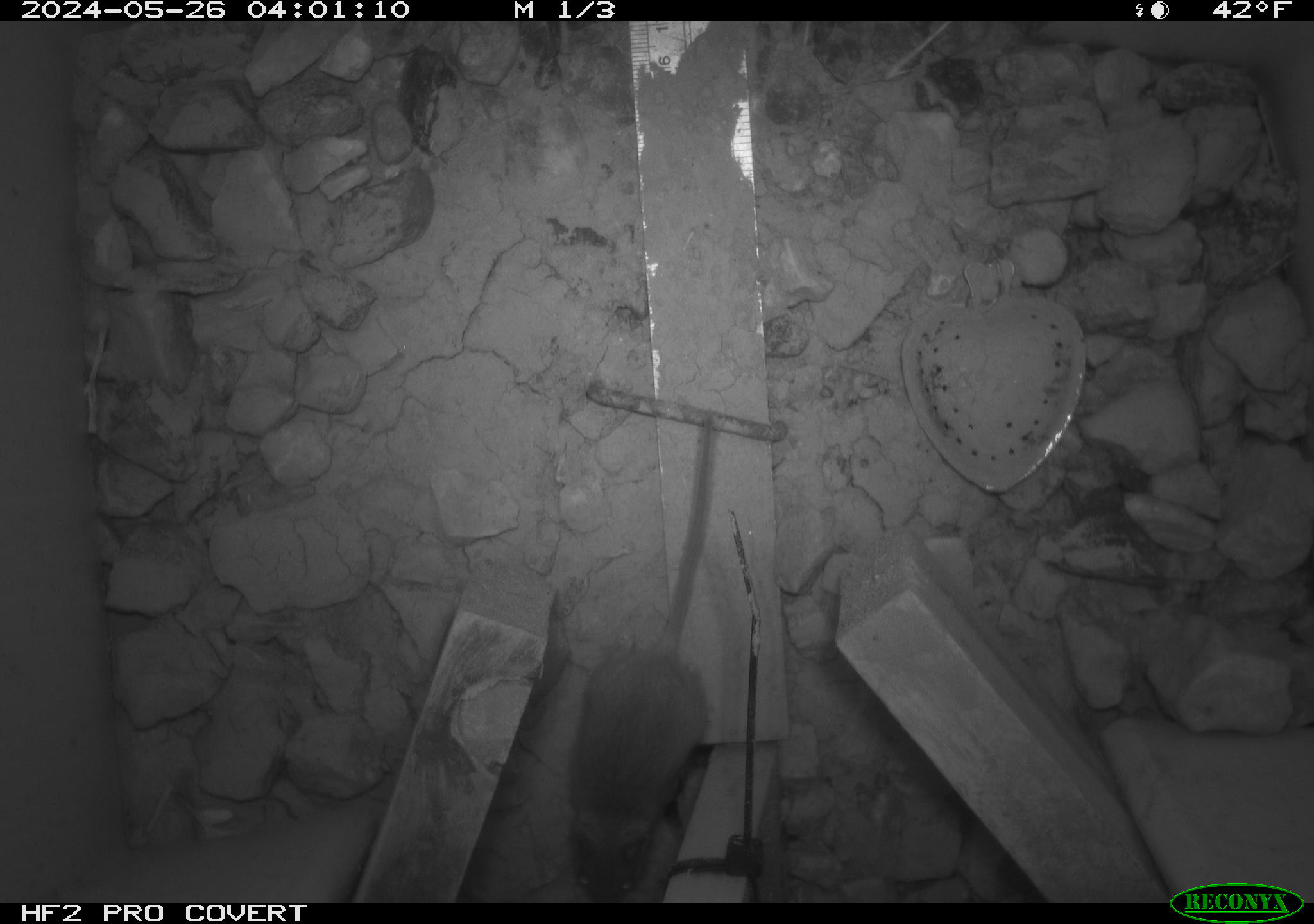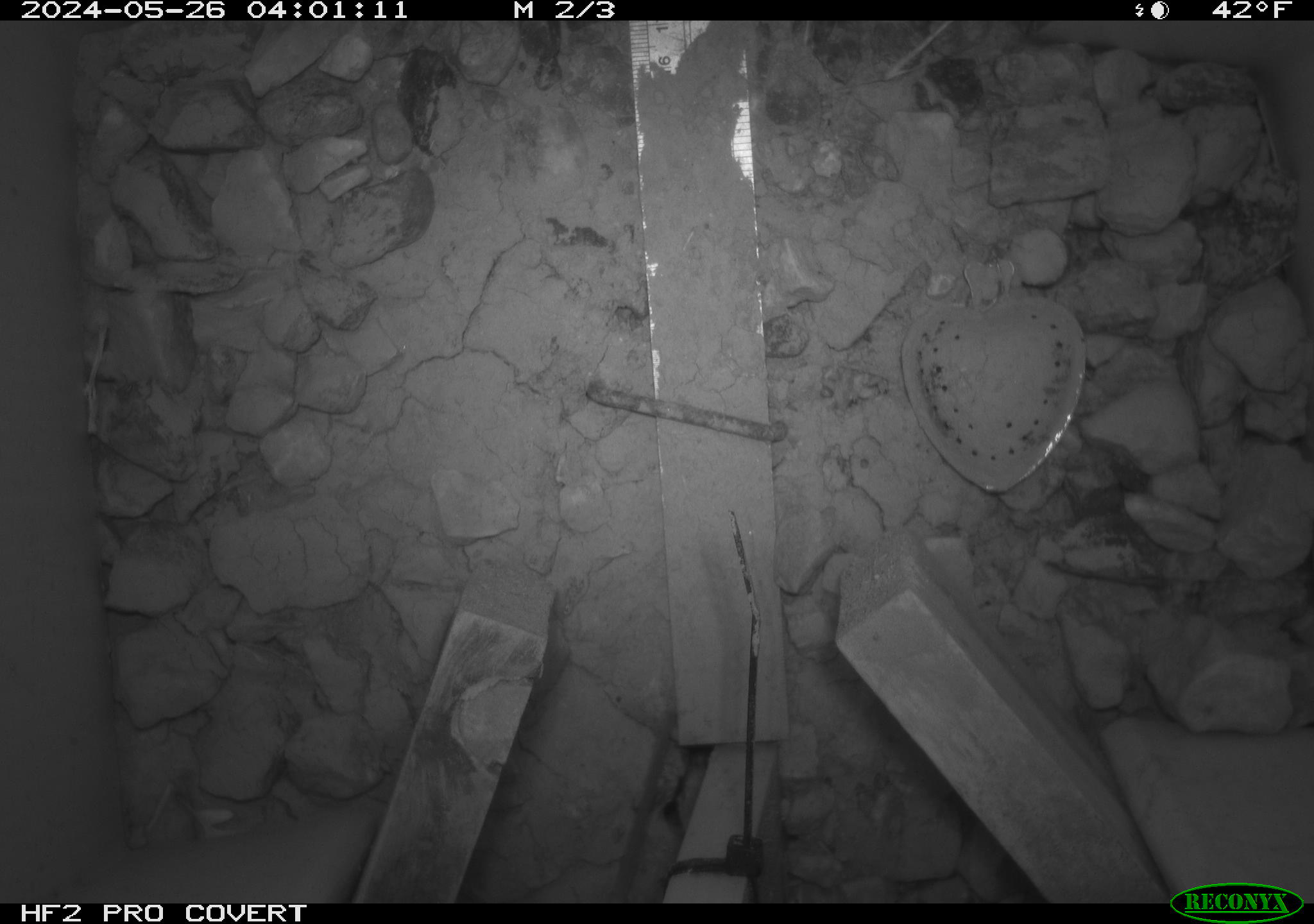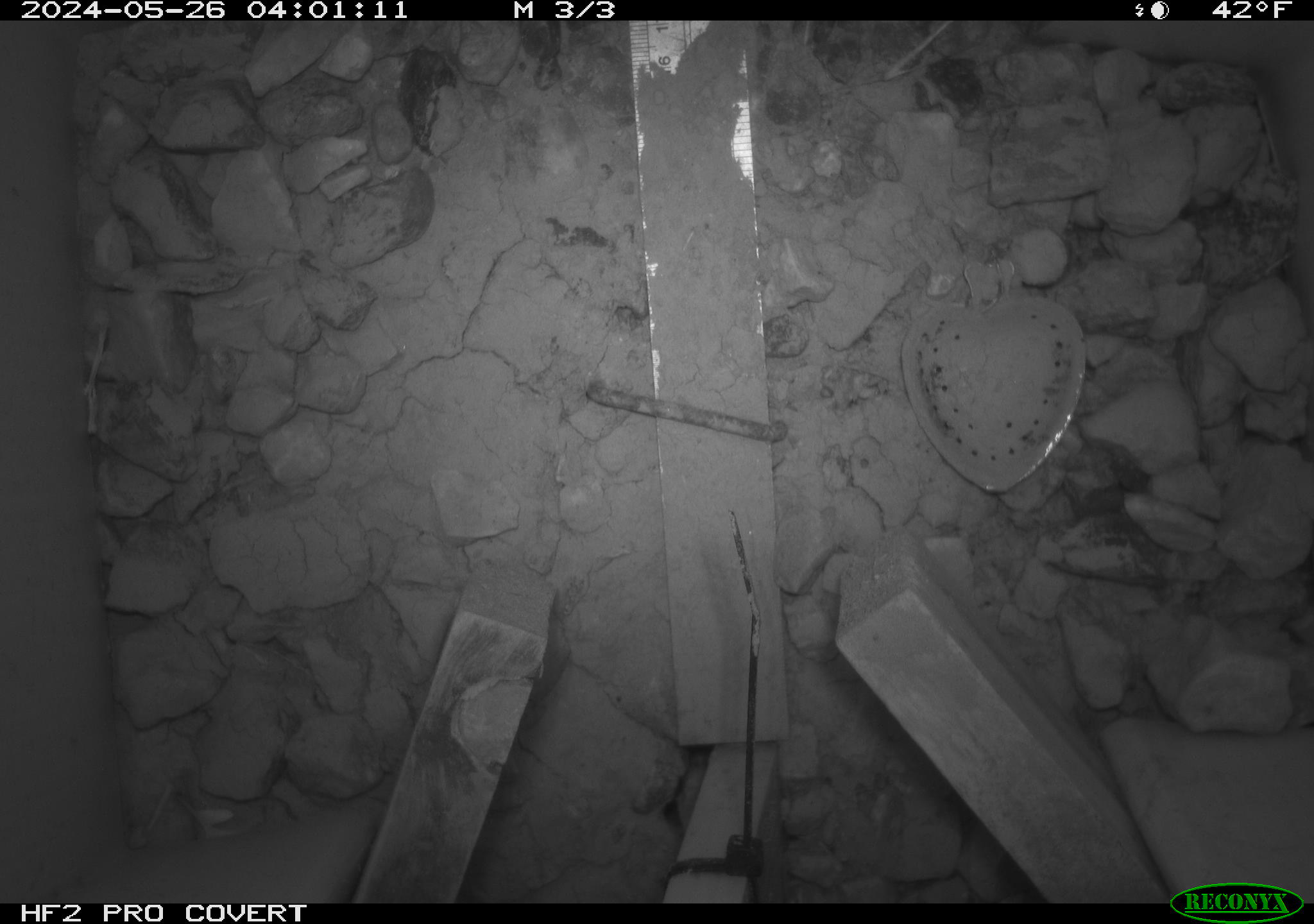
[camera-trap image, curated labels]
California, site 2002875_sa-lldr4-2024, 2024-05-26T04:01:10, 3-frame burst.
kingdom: Animalia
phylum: Chordata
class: Mammalia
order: Rodentia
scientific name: Rodentia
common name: mouse species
Mouse species (Rodentia).